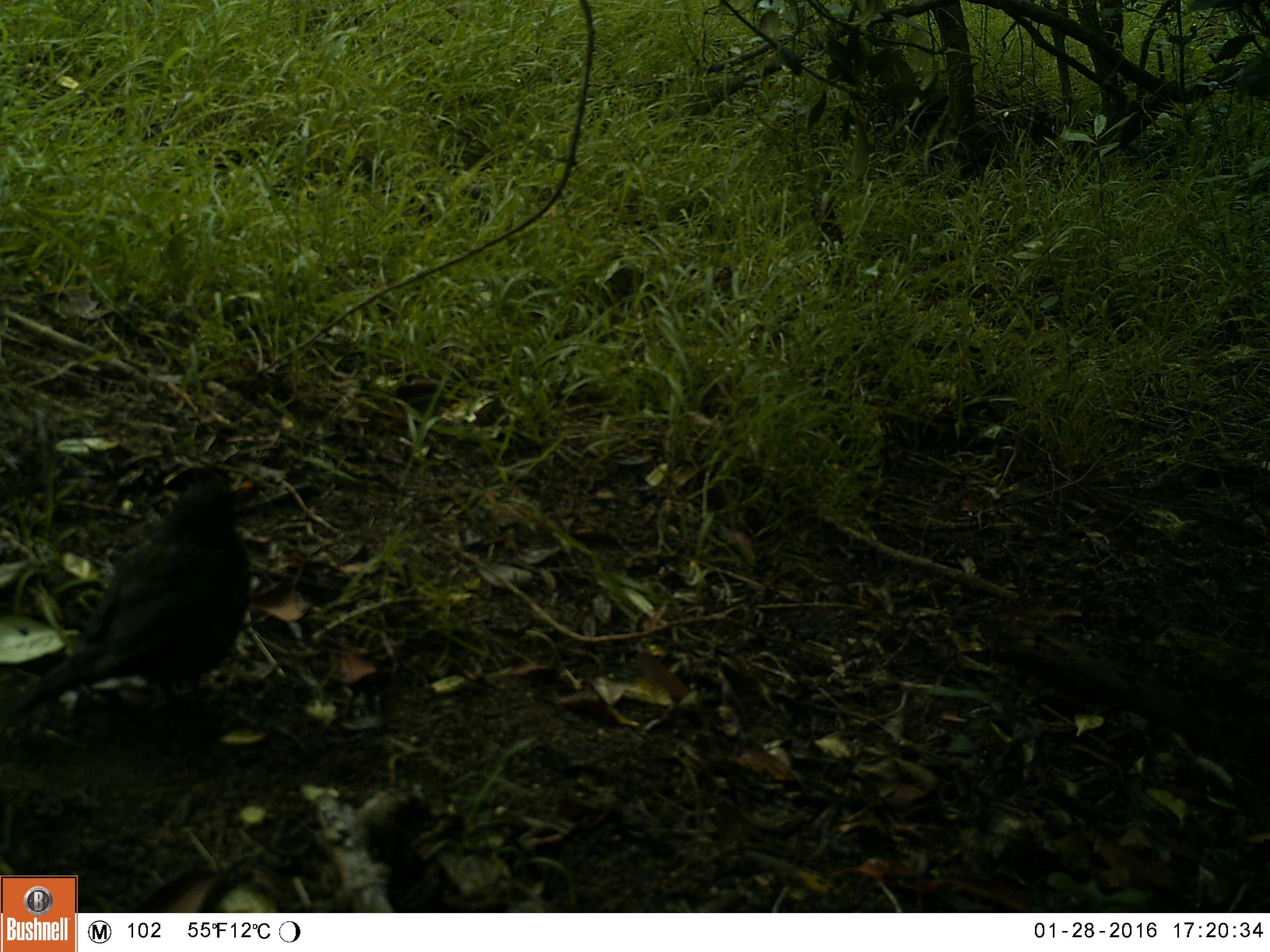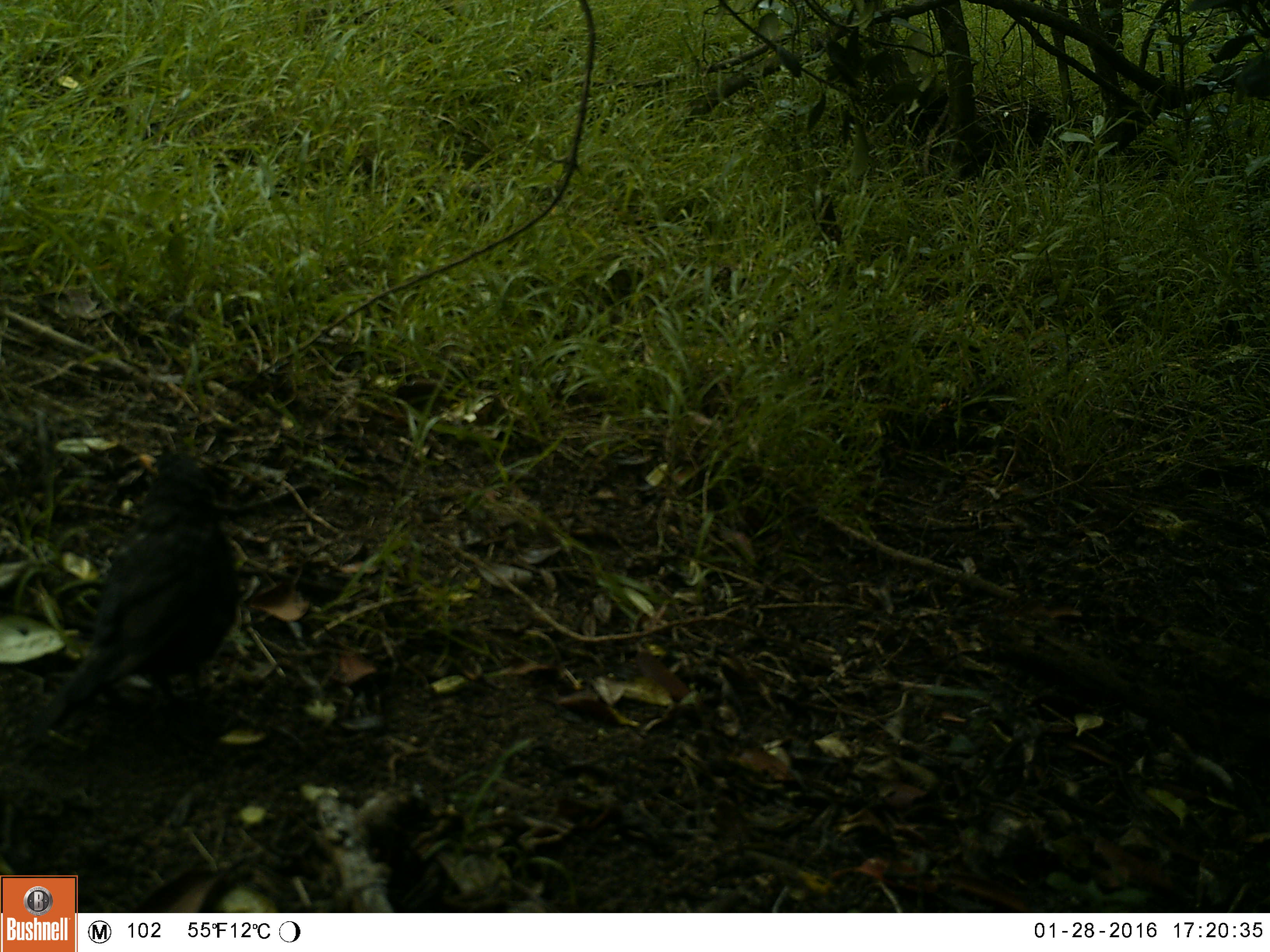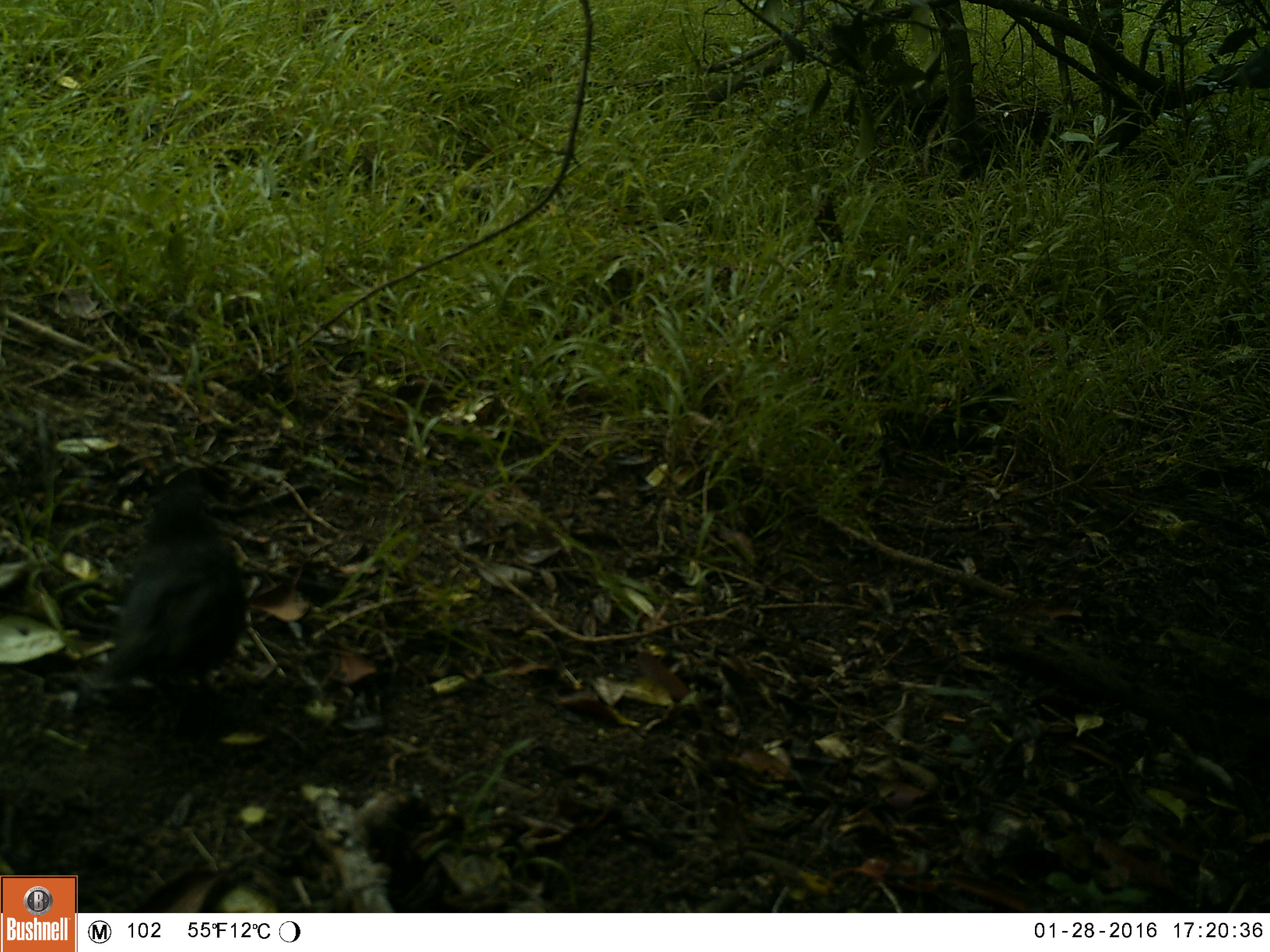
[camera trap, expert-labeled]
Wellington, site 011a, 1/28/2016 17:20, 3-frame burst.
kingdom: Animalia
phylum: Chordata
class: Aves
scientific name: Aves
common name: bird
Bird (Aves).